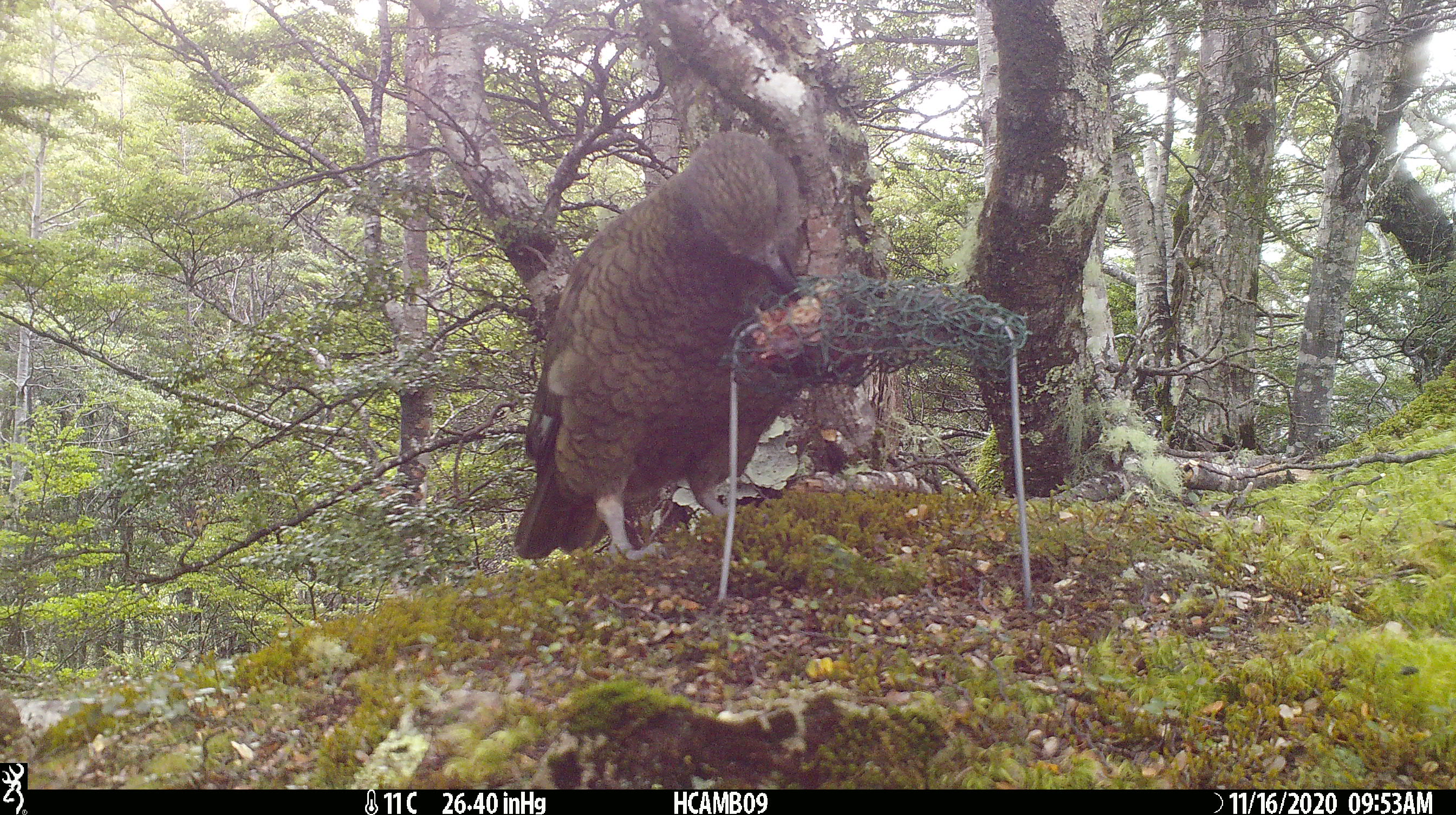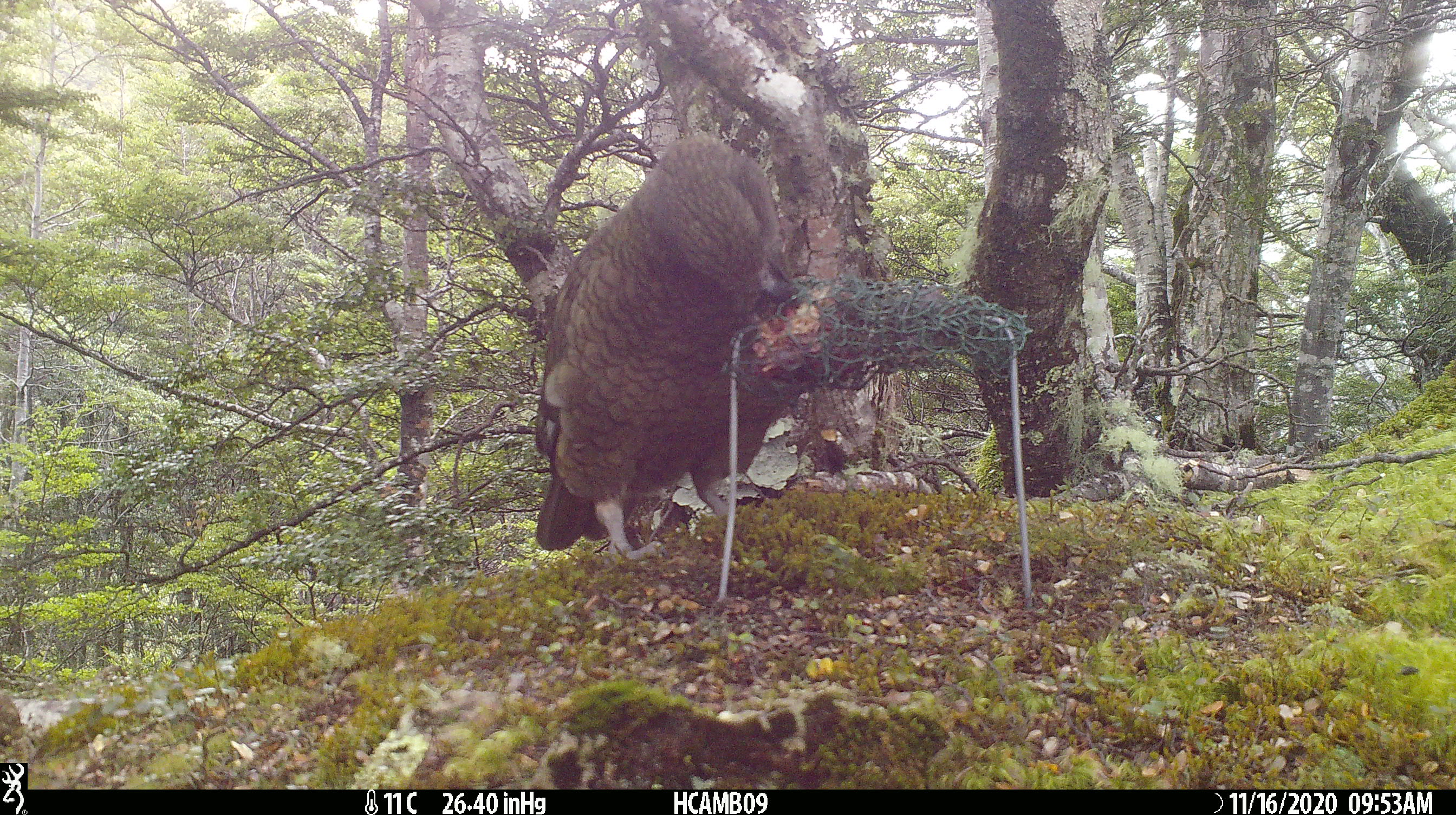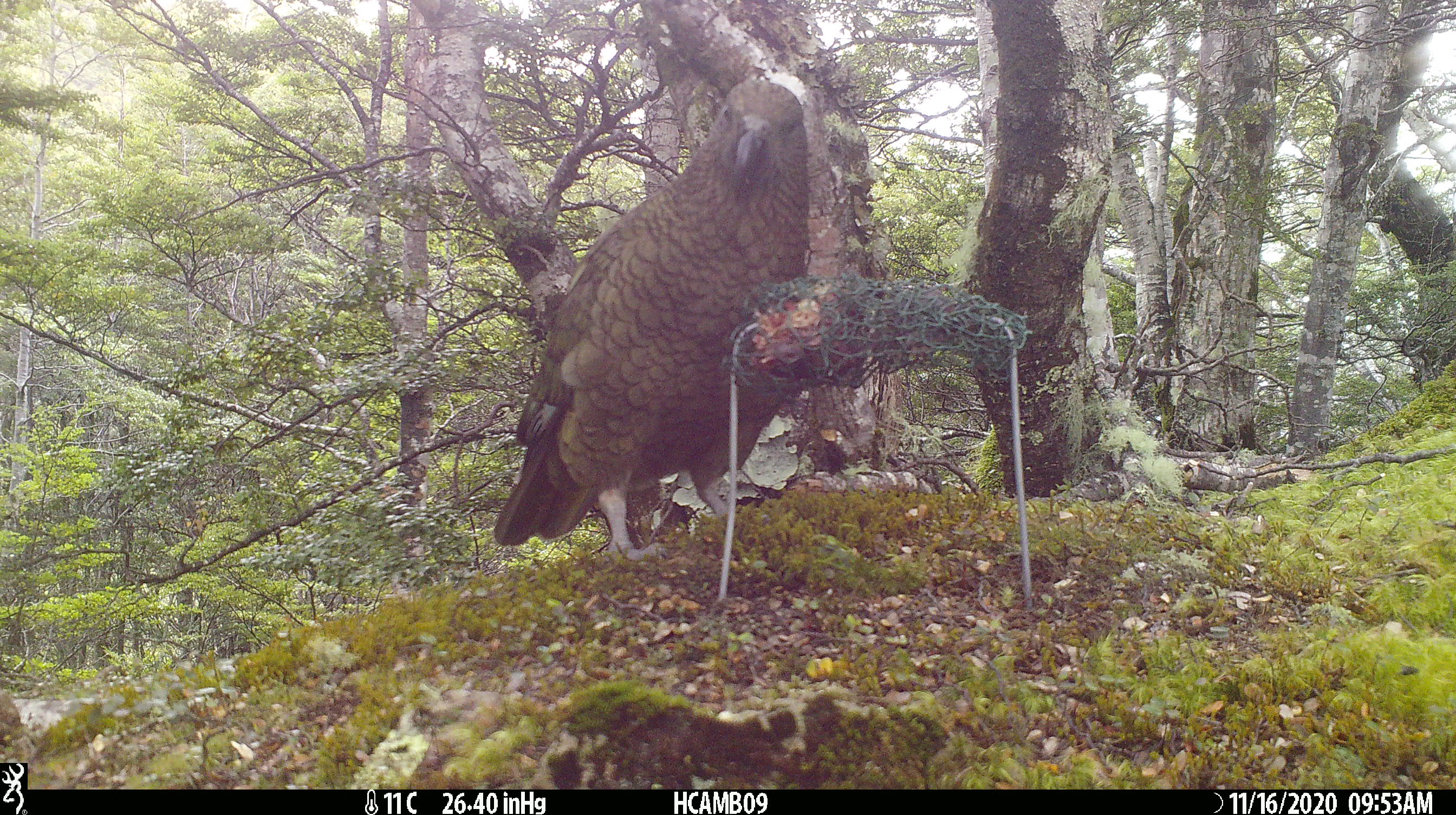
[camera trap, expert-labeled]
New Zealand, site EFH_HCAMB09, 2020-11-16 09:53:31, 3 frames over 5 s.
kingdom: Animalia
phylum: Chordata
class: Aves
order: Psittaciformes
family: Strigopidae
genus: Nestor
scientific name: Nestor notabilis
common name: kea